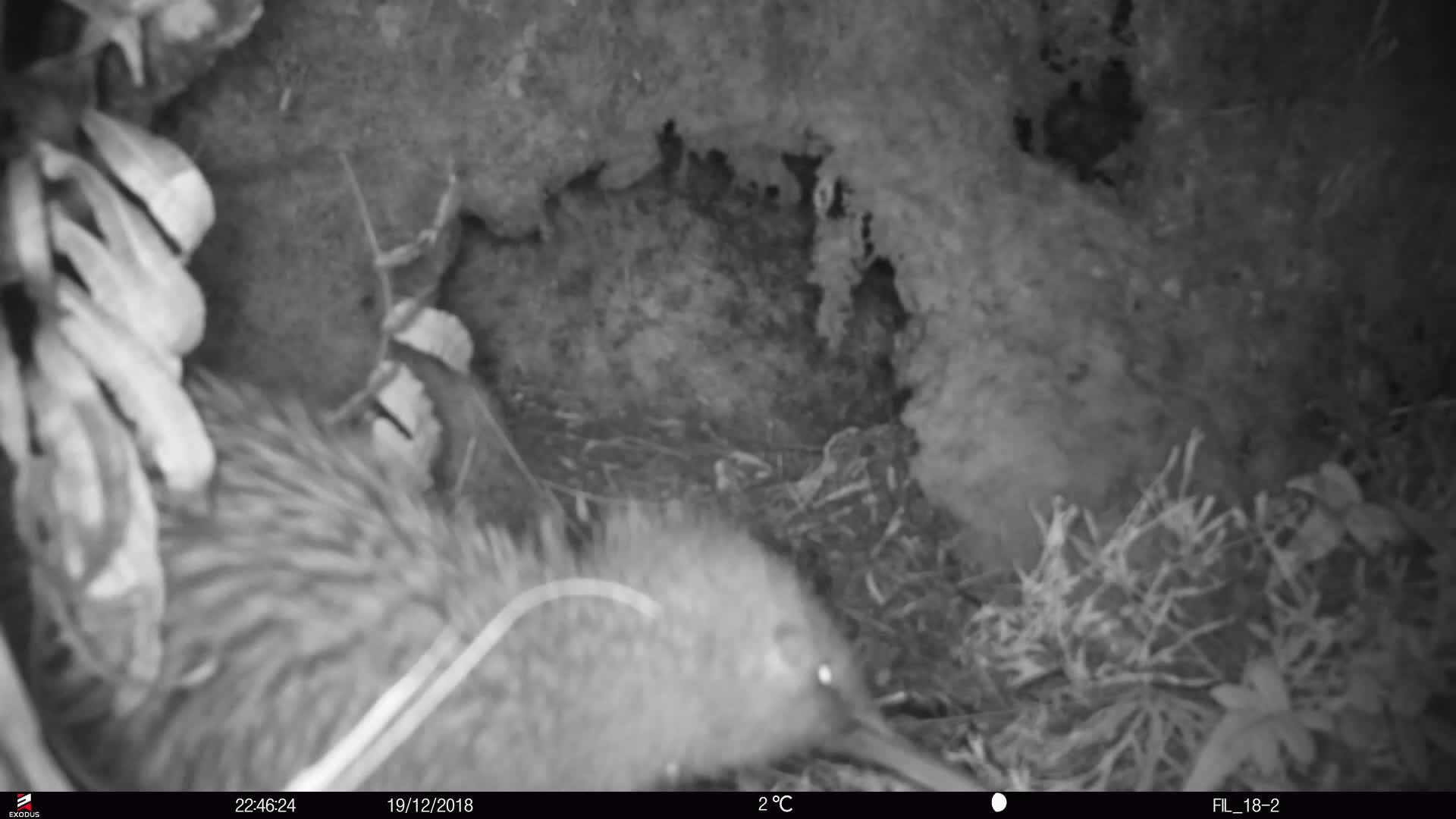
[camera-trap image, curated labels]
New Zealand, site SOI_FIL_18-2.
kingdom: Animalia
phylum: Chordata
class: Aves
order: Apterygiformes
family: Apterygidae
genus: Apteryx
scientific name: Apteryx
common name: kiwi